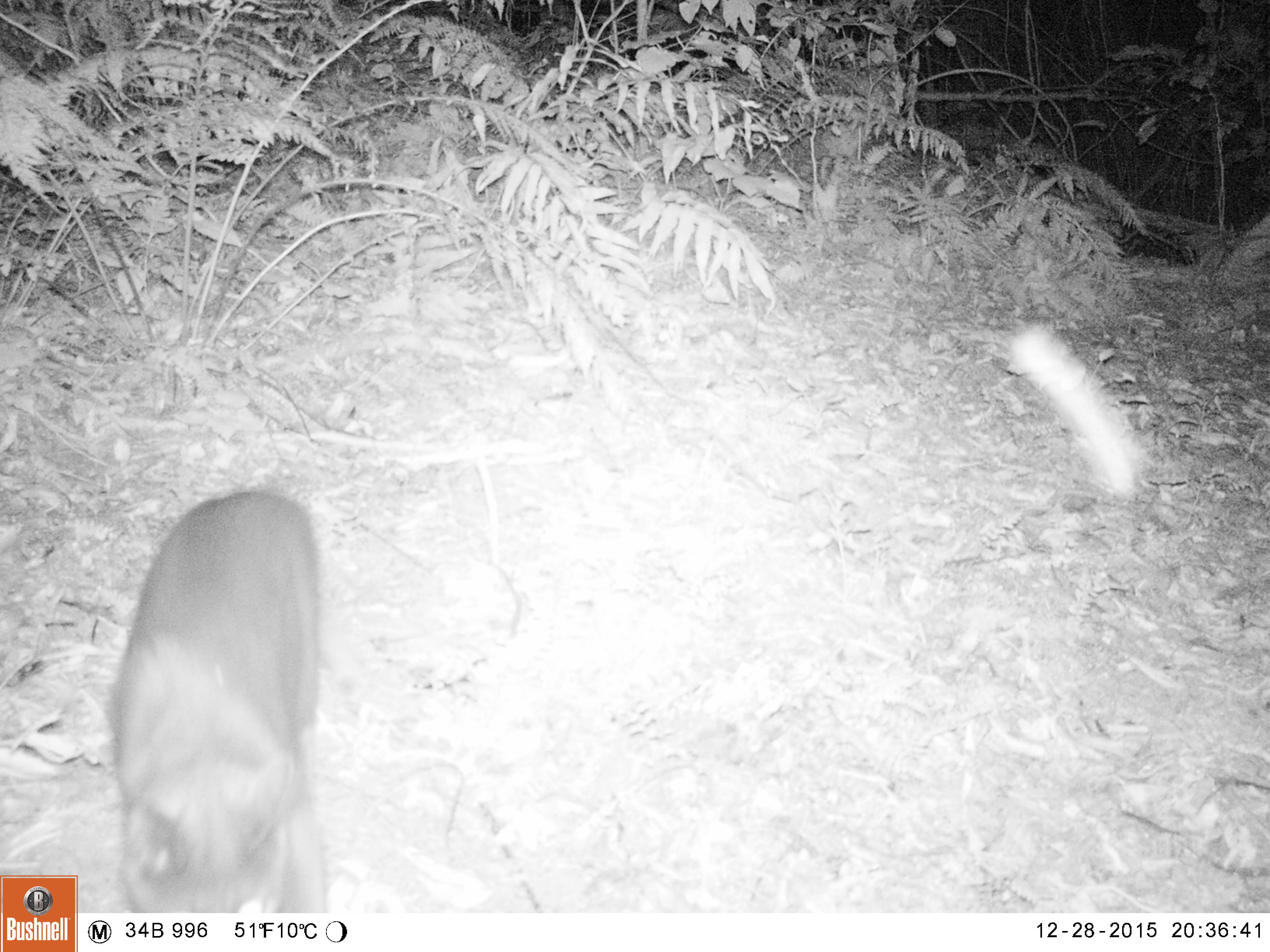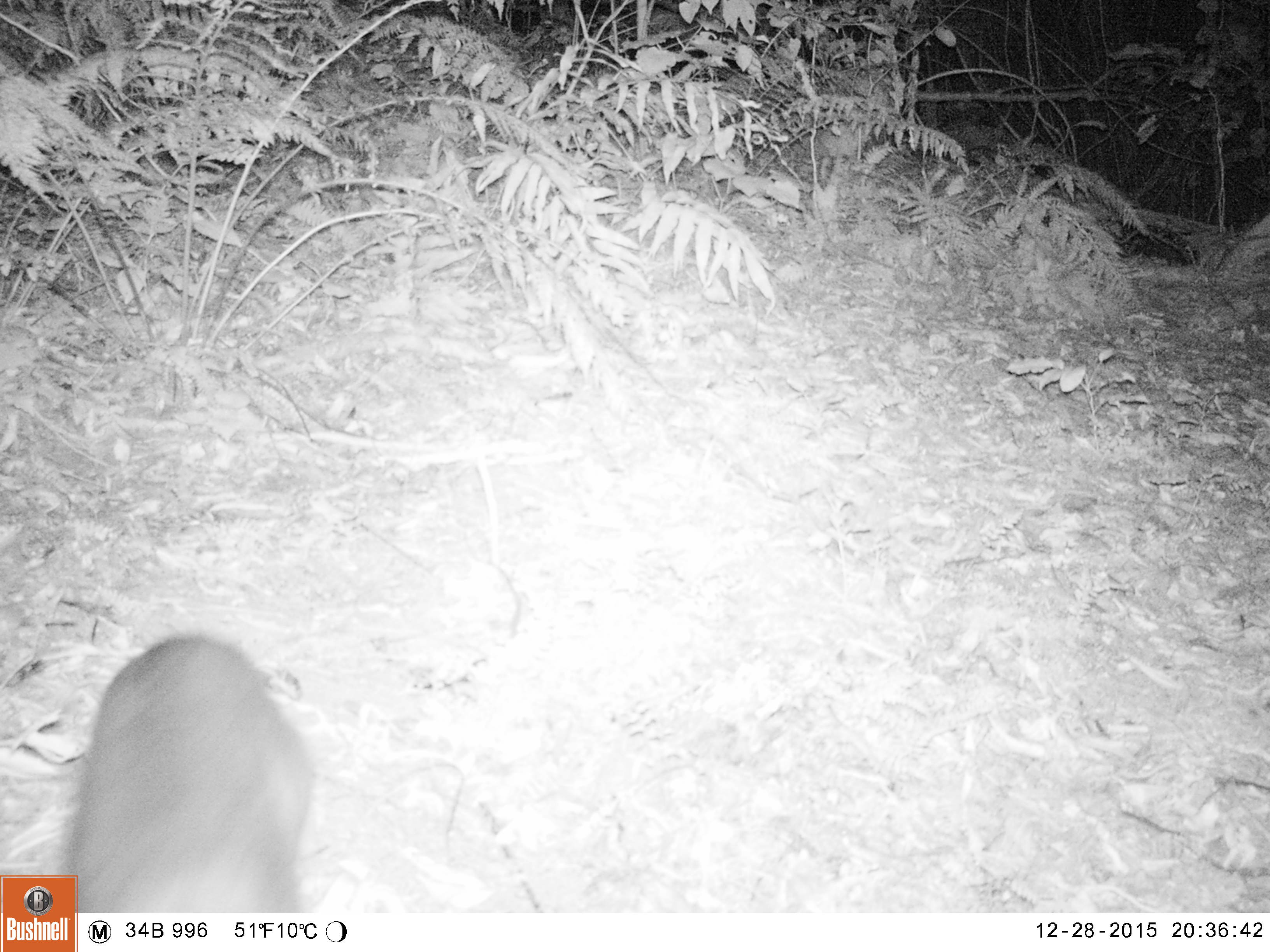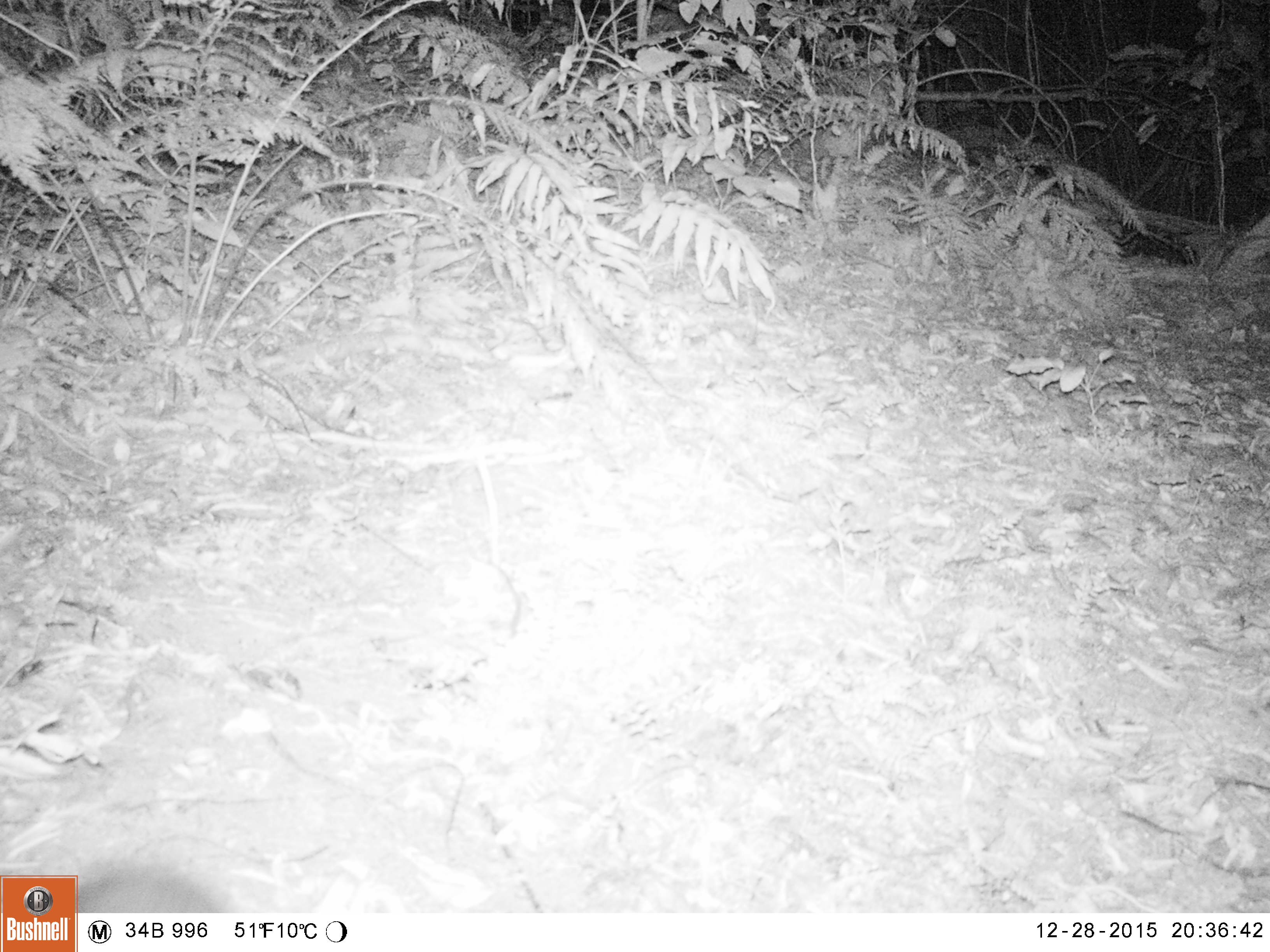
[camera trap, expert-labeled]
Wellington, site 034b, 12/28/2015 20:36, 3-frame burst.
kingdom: Animalia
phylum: Chordata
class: Mammalia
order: Carnivora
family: Felidae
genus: Felis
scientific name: Felis catus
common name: cat